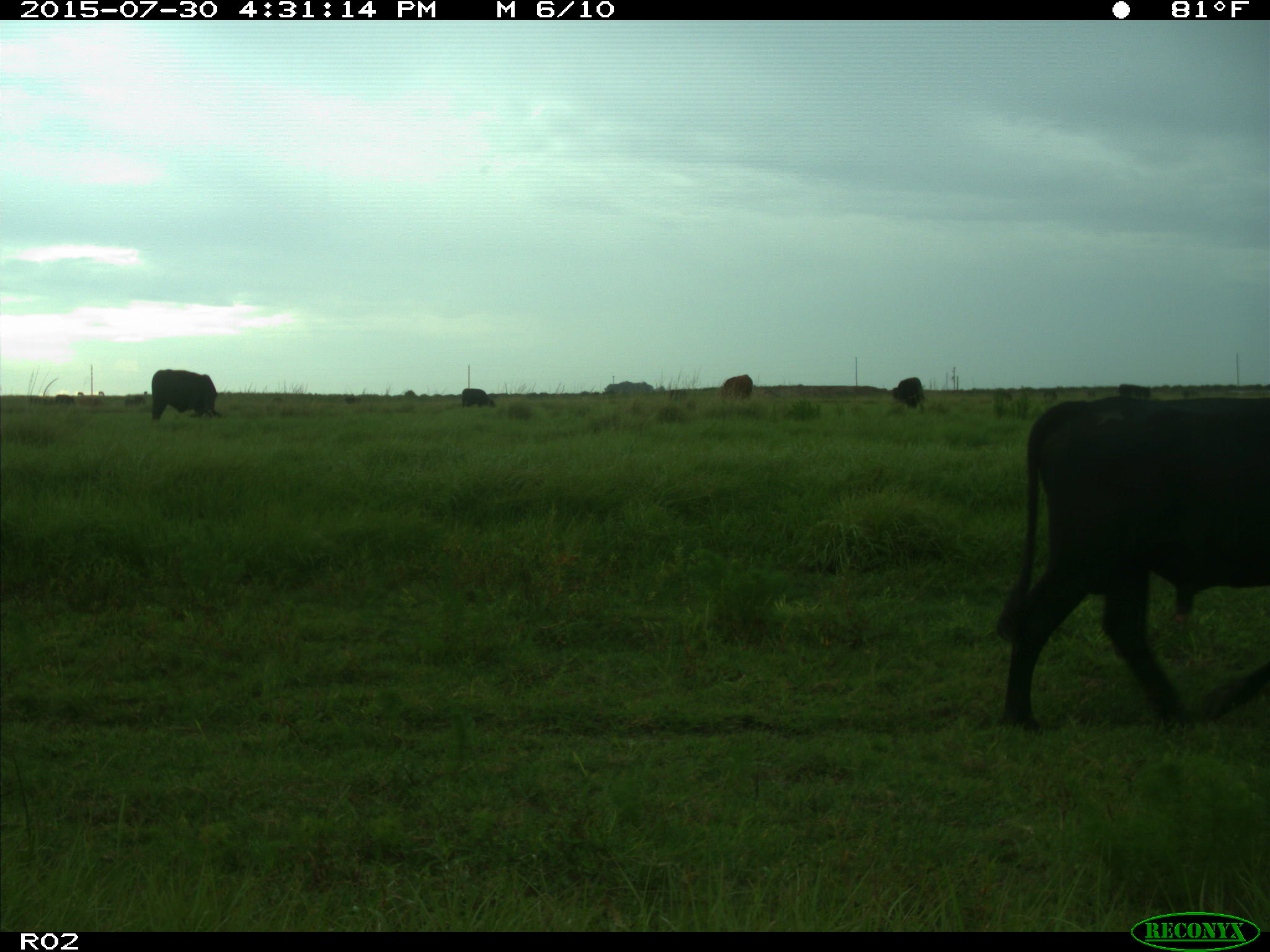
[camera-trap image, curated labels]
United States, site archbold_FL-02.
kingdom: Animalia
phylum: Chordata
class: Mammalia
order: Artiodactyla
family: Bovidae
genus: Bos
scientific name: Bos taurus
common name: domestic cow